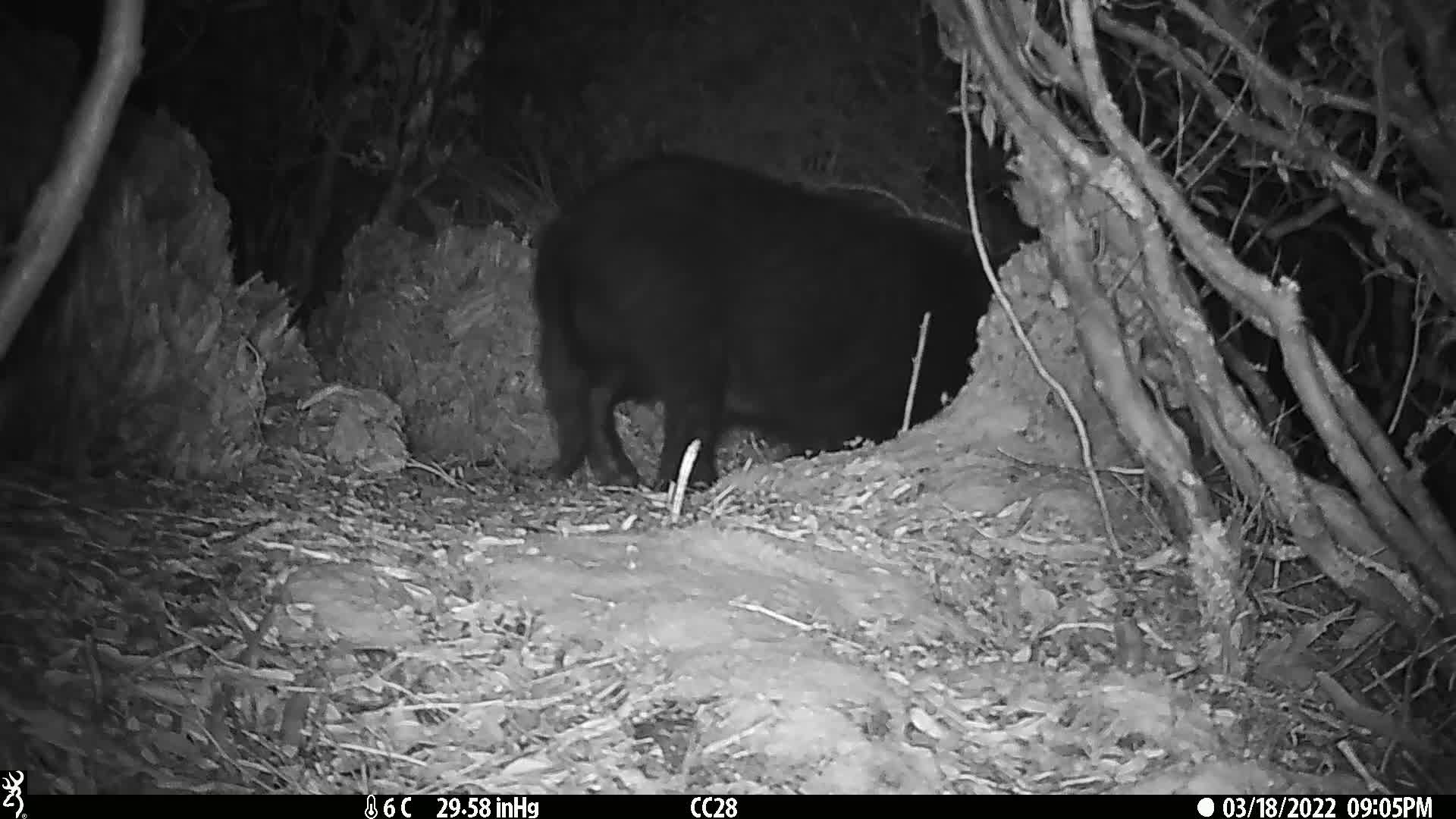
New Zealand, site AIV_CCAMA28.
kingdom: Animalia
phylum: Chordata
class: Mammalia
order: Artiodactyla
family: Suidae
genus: Sus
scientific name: Sus scrofa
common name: pig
Pig (Sus scrofa).